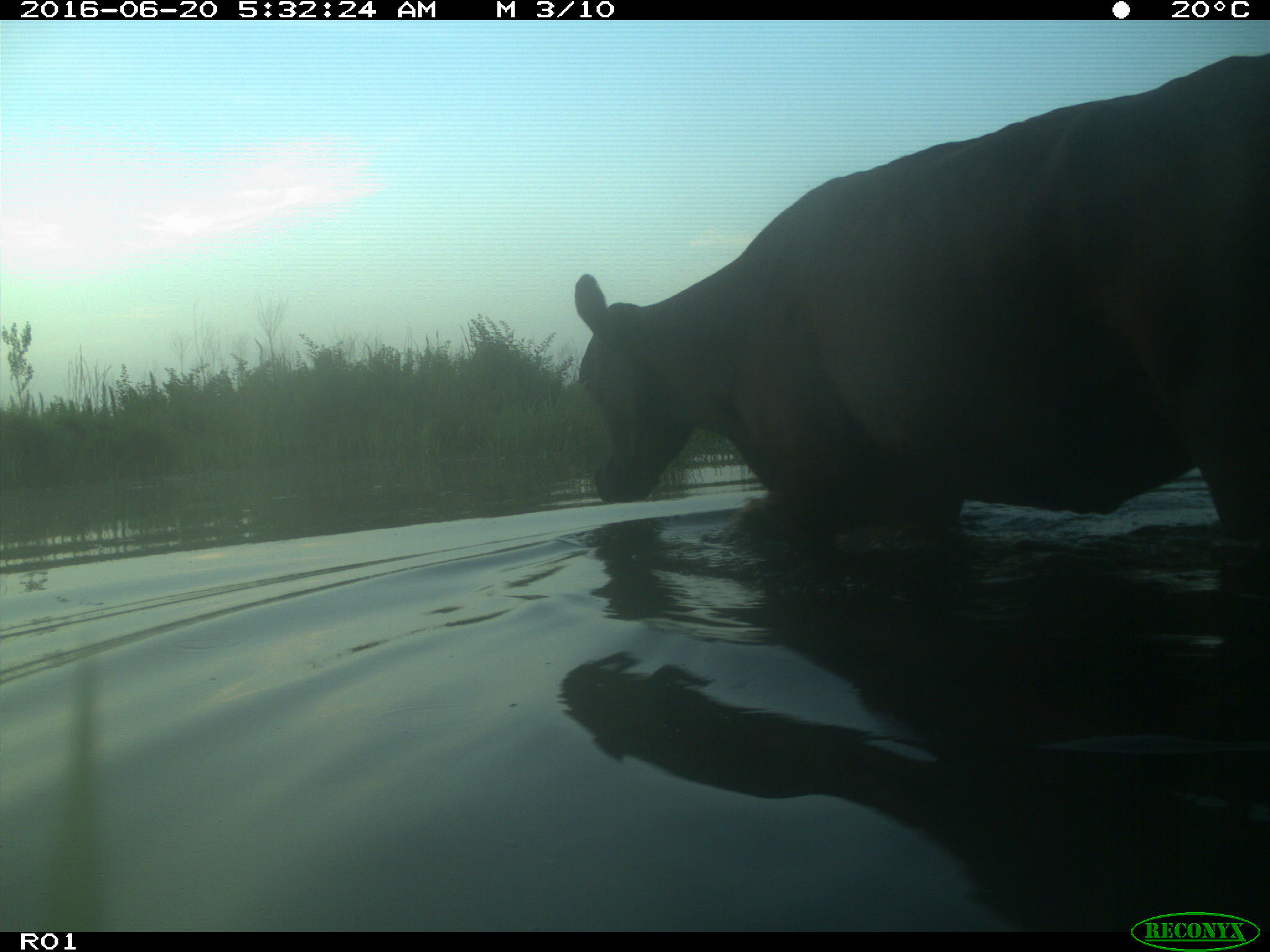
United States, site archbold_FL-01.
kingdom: Animalia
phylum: Chordata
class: Mammalia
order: Artiodactyla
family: Bovidae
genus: Bos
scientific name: Bos taurus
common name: domestic cow